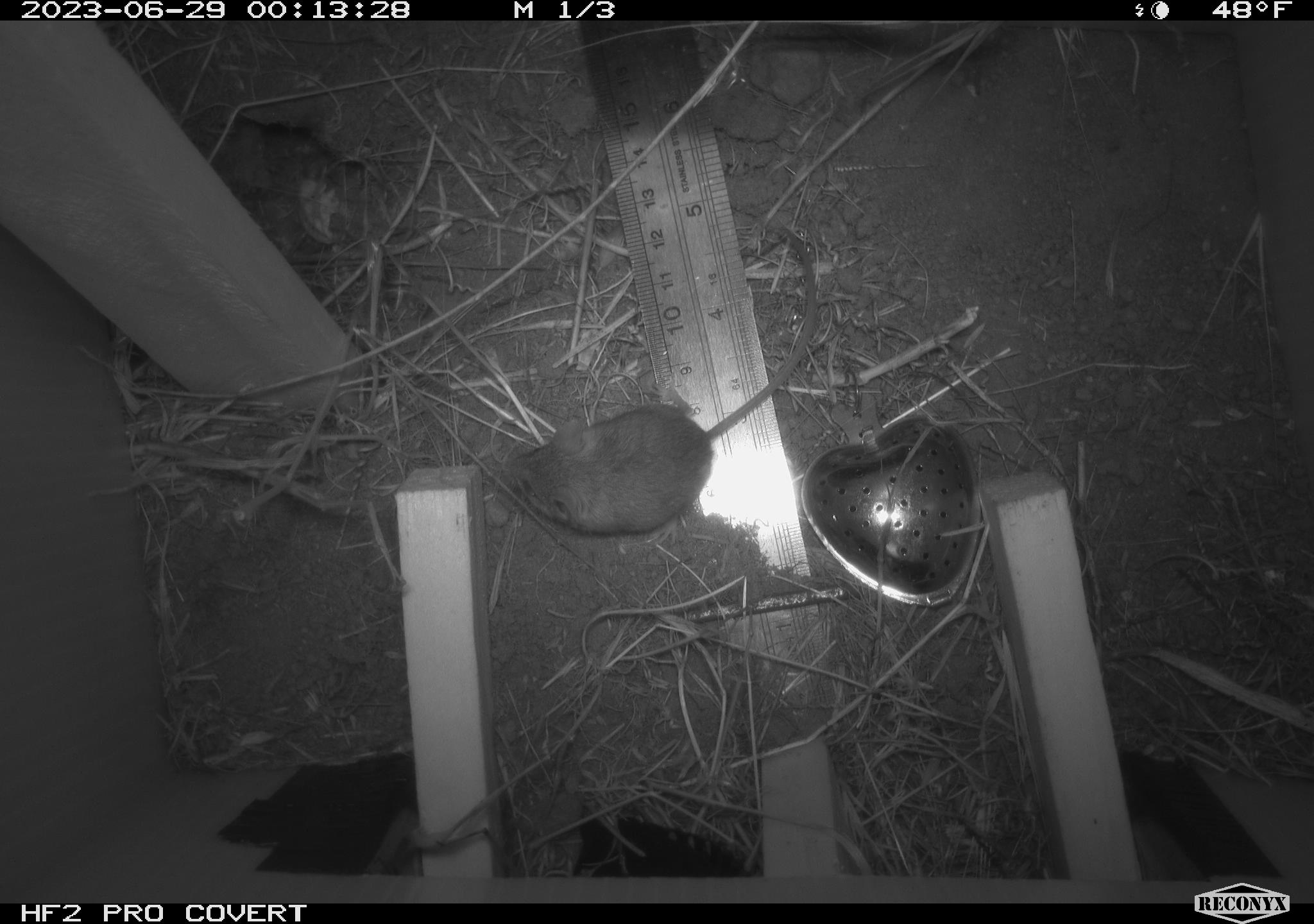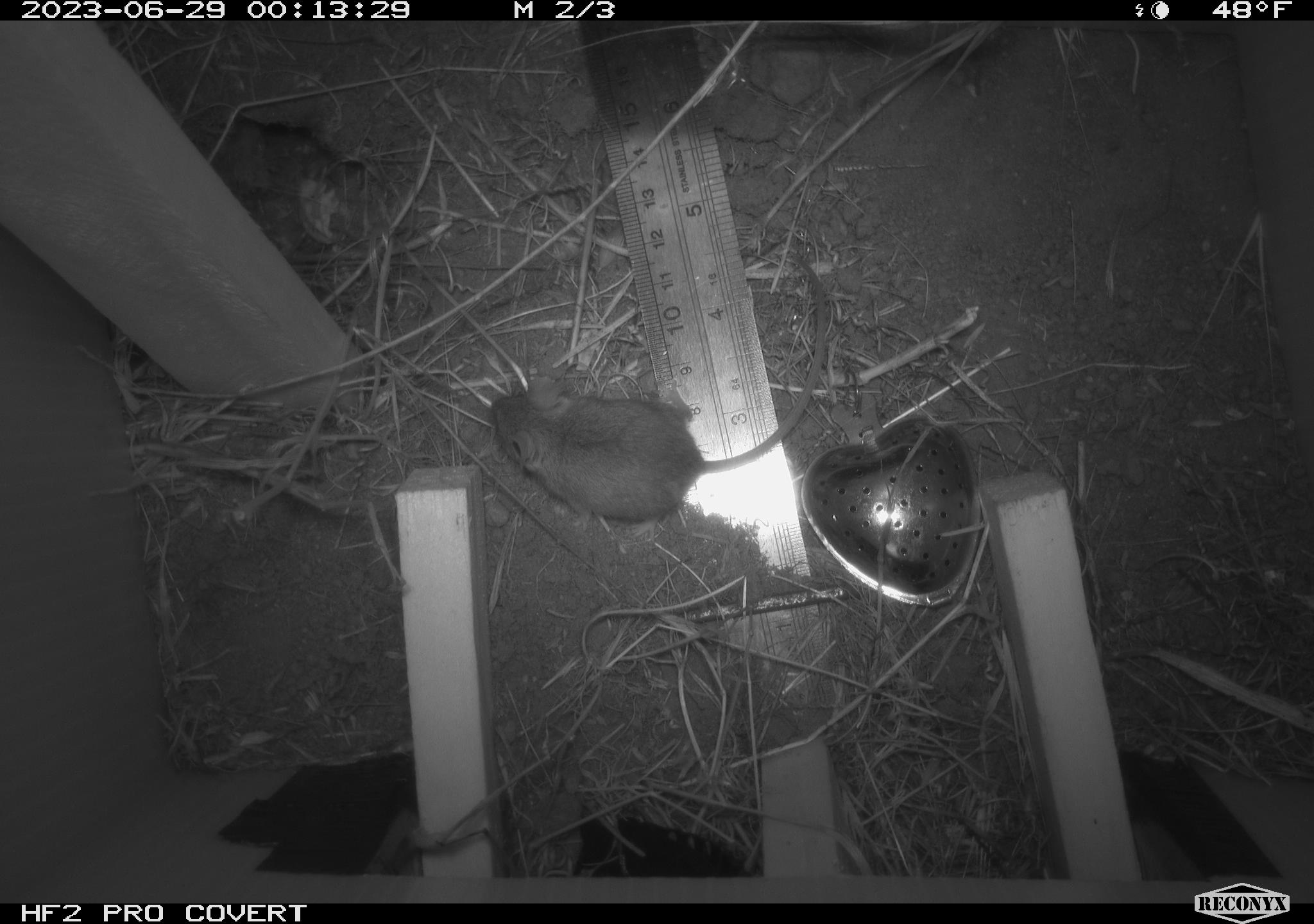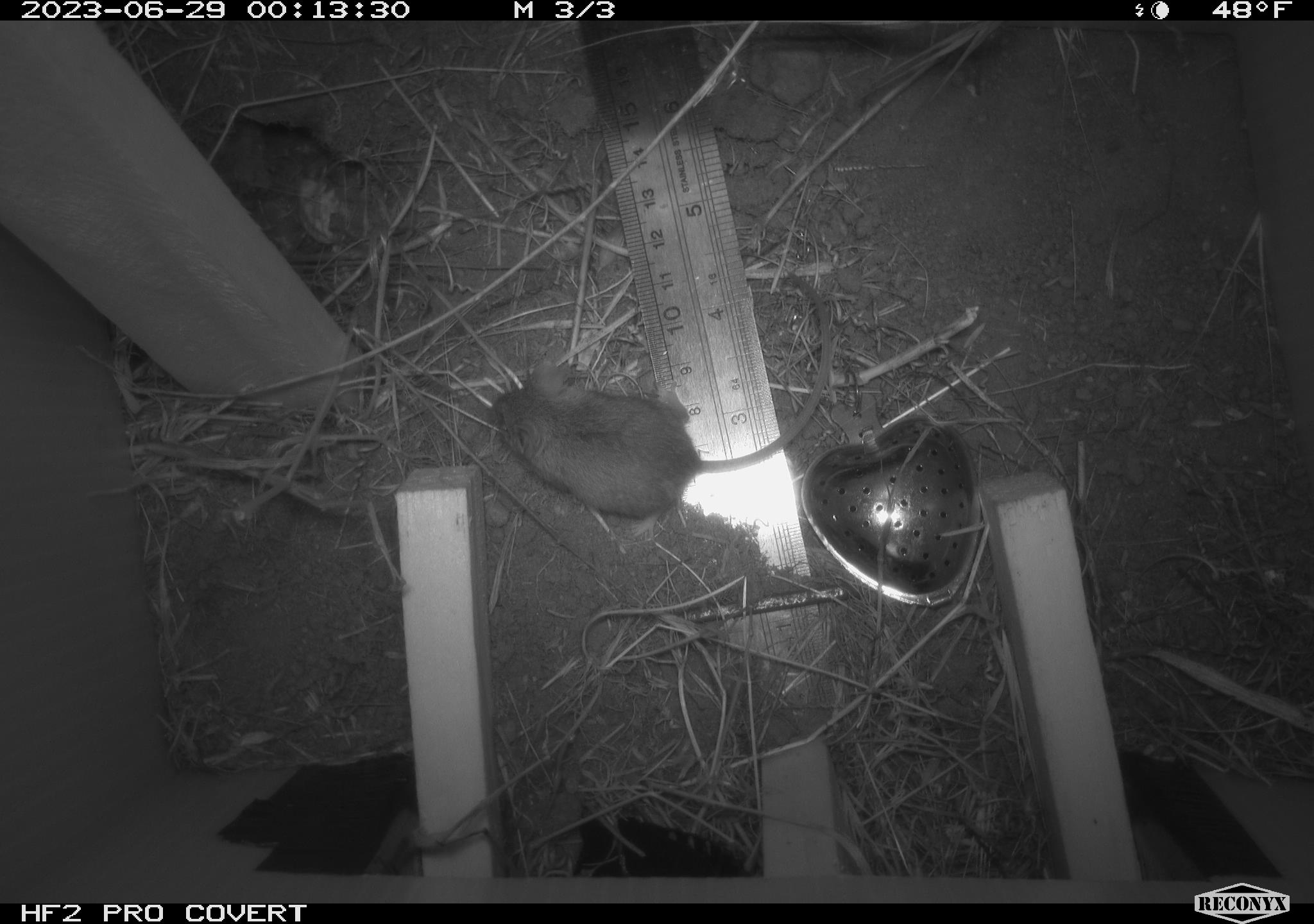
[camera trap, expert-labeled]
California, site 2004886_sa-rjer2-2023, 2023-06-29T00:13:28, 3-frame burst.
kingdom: Animalia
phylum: Chordata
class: Mammalia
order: Rodentia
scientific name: Rodentia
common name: mouse species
Mouse species (Rodentia).